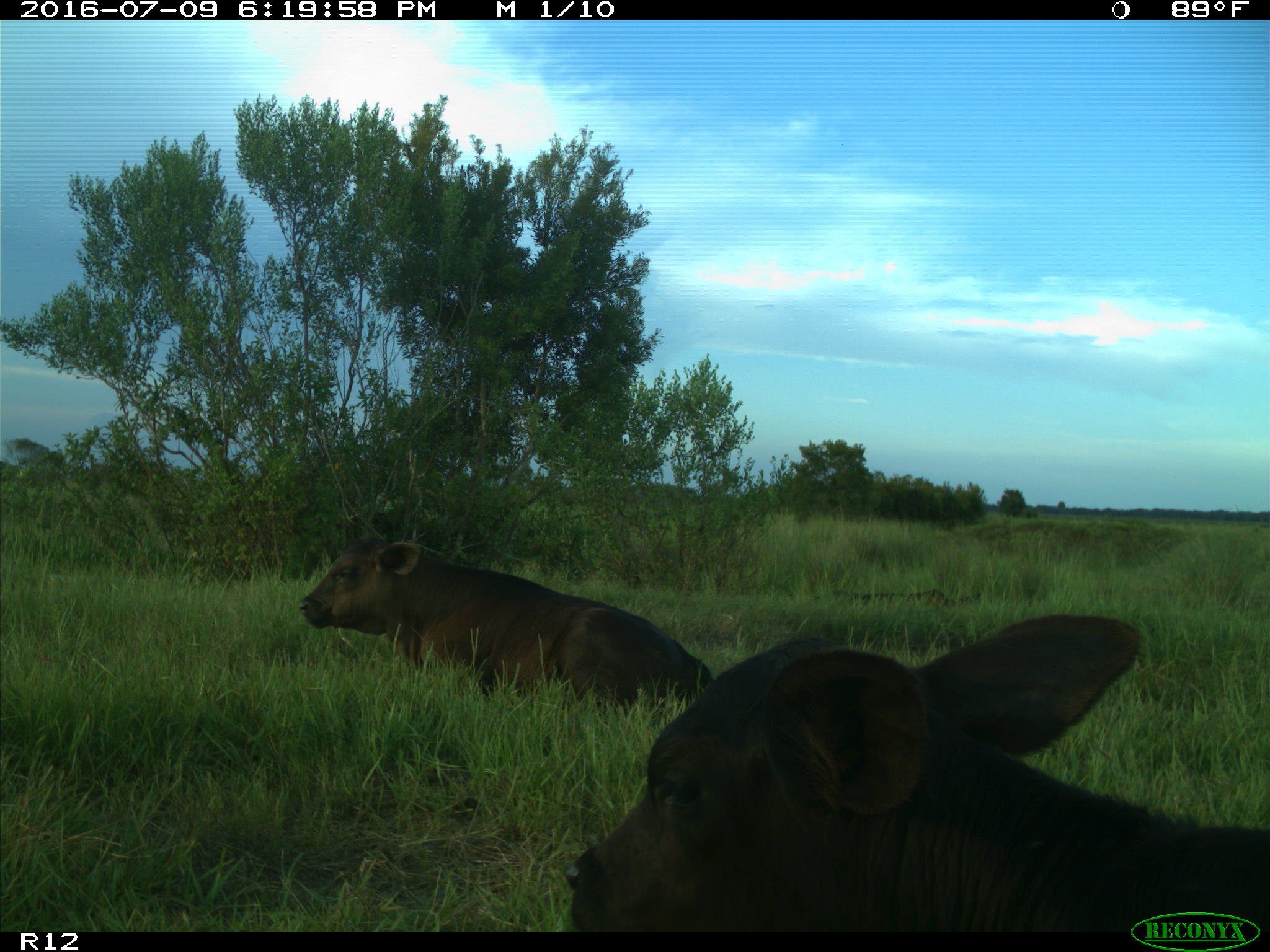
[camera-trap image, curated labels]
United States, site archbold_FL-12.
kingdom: Animalia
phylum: Chordata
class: Mammalia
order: Artiodactyla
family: Bovidae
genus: Bos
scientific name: Bos taurus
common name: domestic cow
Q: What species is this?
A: Bos taurus (domestic cow).